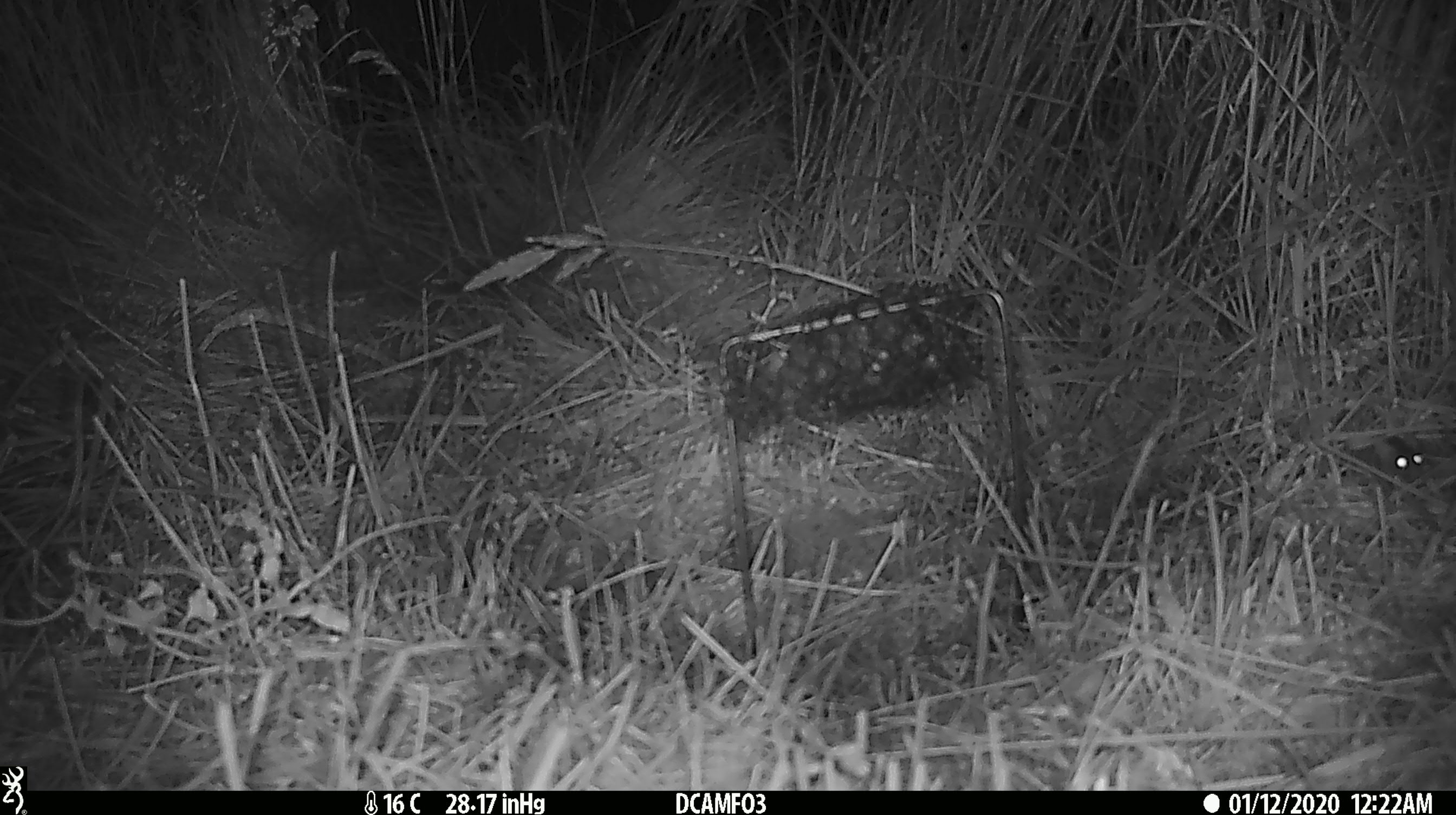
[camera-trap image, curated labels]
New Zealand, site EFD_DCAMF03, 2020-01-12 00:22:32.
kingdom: Animalia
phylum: Chordata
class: Mammalia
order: Rodentia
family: Muridae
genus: Mus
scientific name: Mus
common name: mouse